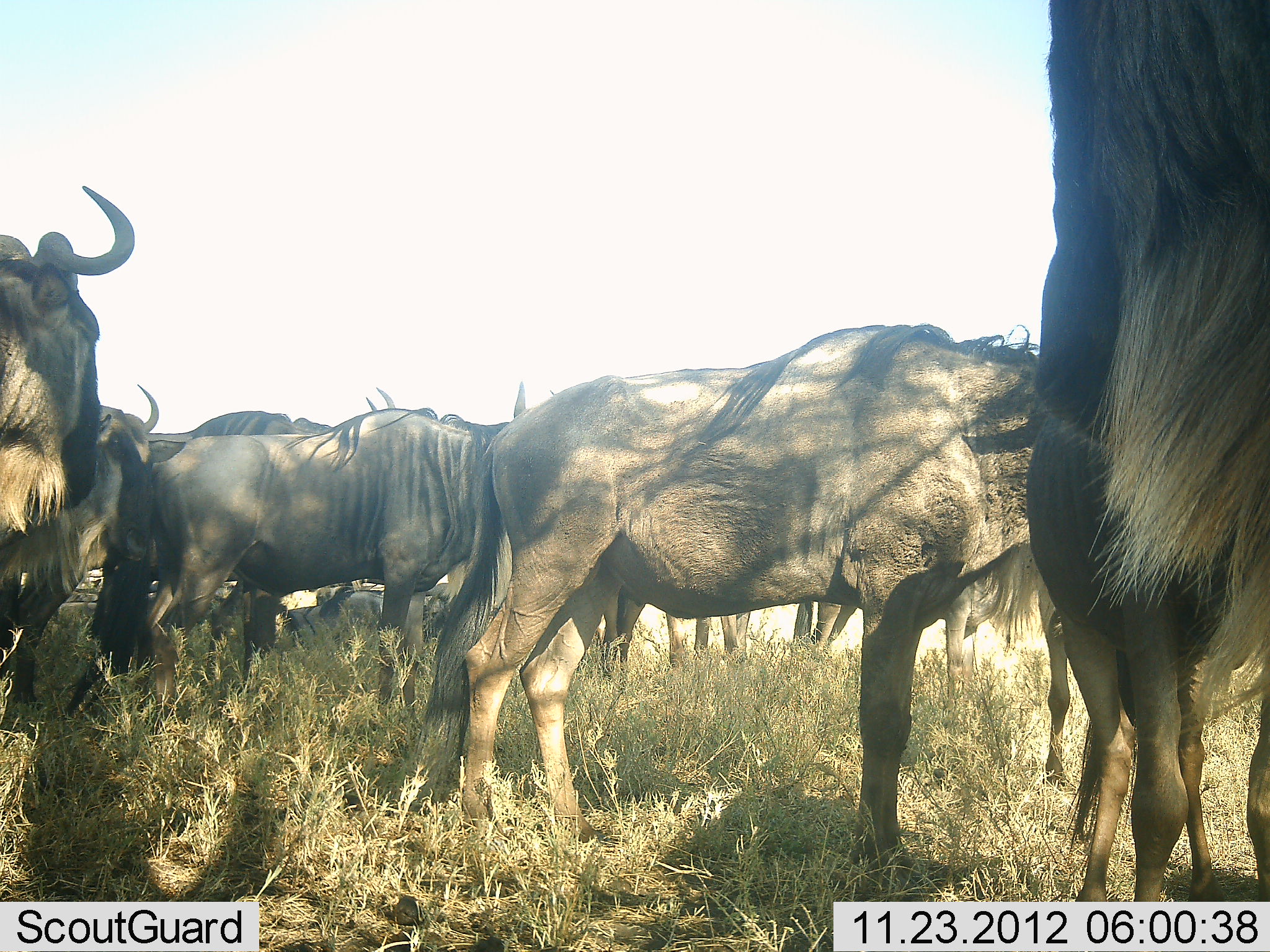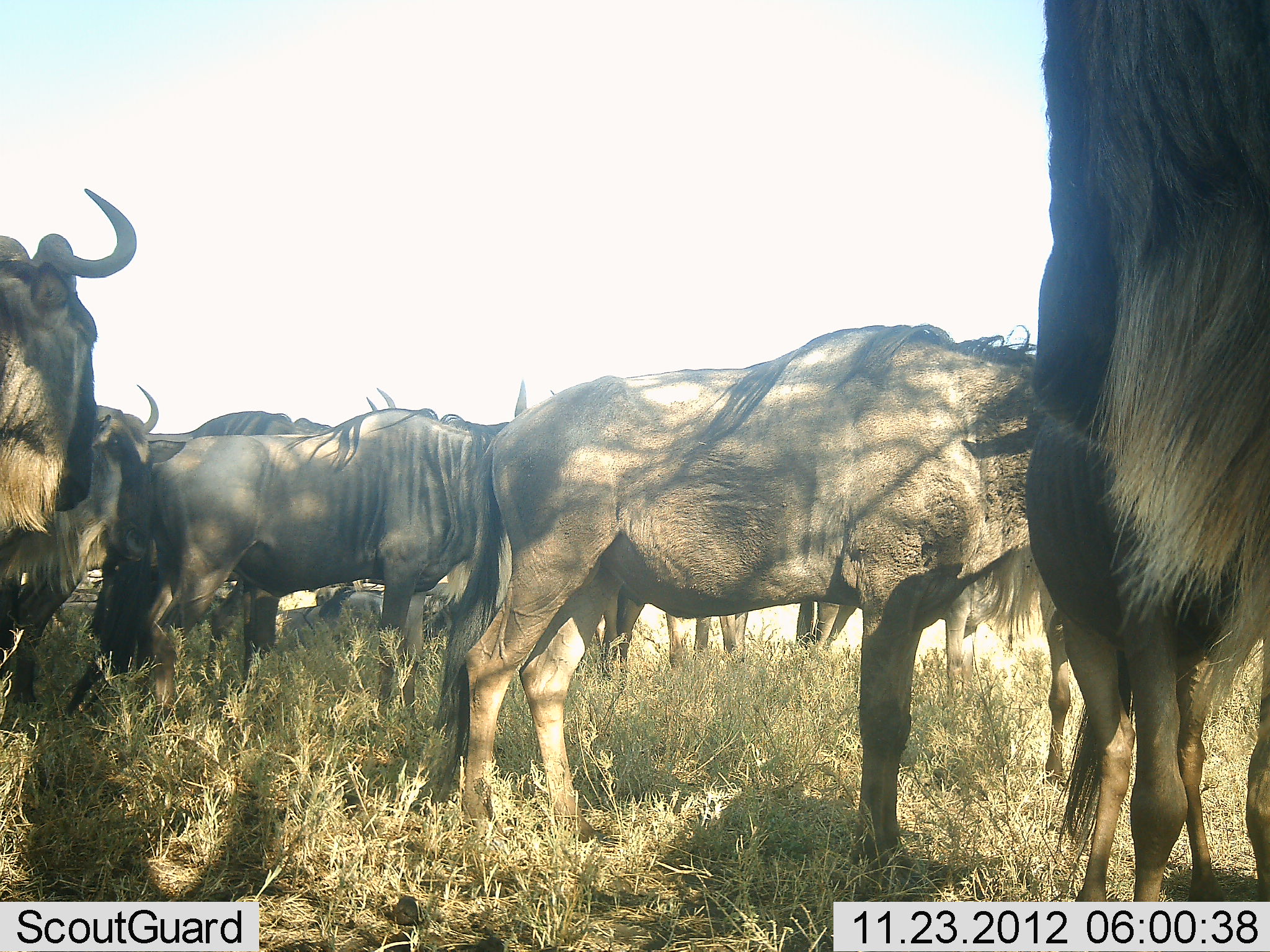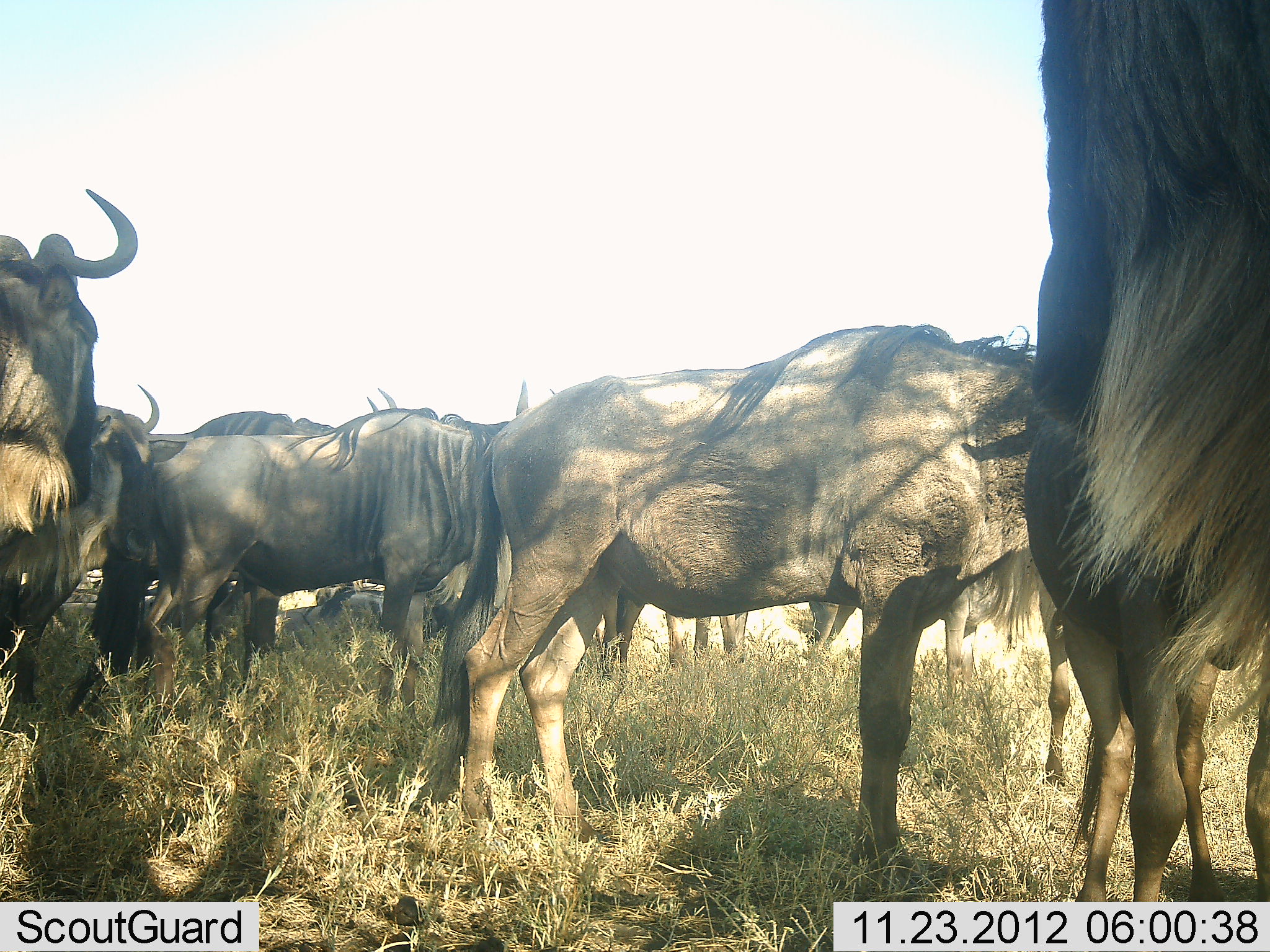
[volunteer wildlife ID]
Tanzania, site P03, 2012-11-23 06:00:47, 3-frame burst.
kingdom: Animalia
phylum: Chordata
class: Mammalia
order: Artiodactyla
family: Bovidae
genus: Connochaetes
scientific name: Connochaetes taurinus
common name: blue wildebeest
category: wildebeest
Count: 11-50.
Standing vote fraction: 80%.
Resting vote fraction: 30%.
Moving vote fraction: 0%.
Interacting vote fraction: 0%.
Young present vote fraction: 0%.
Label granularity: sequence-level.